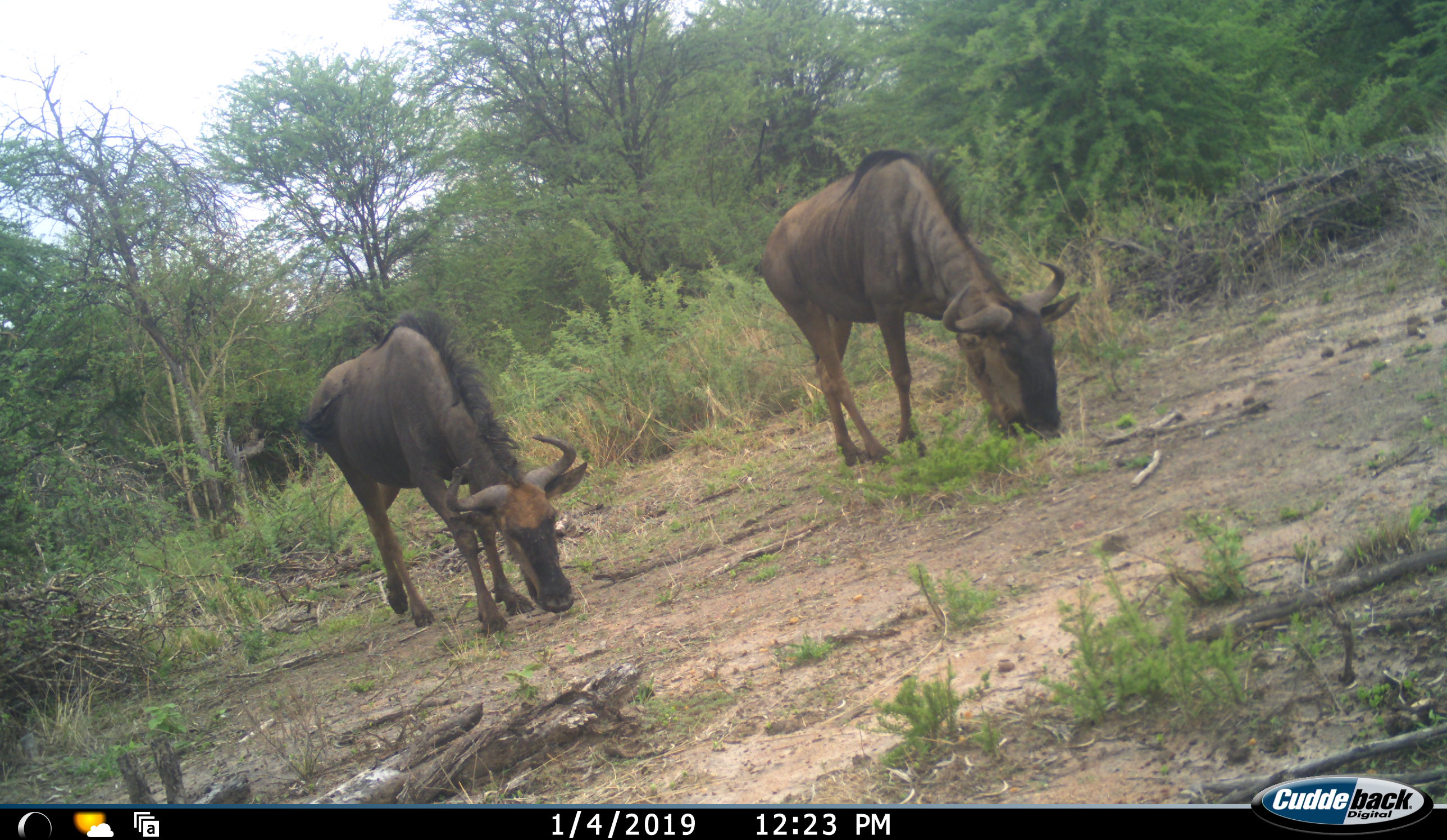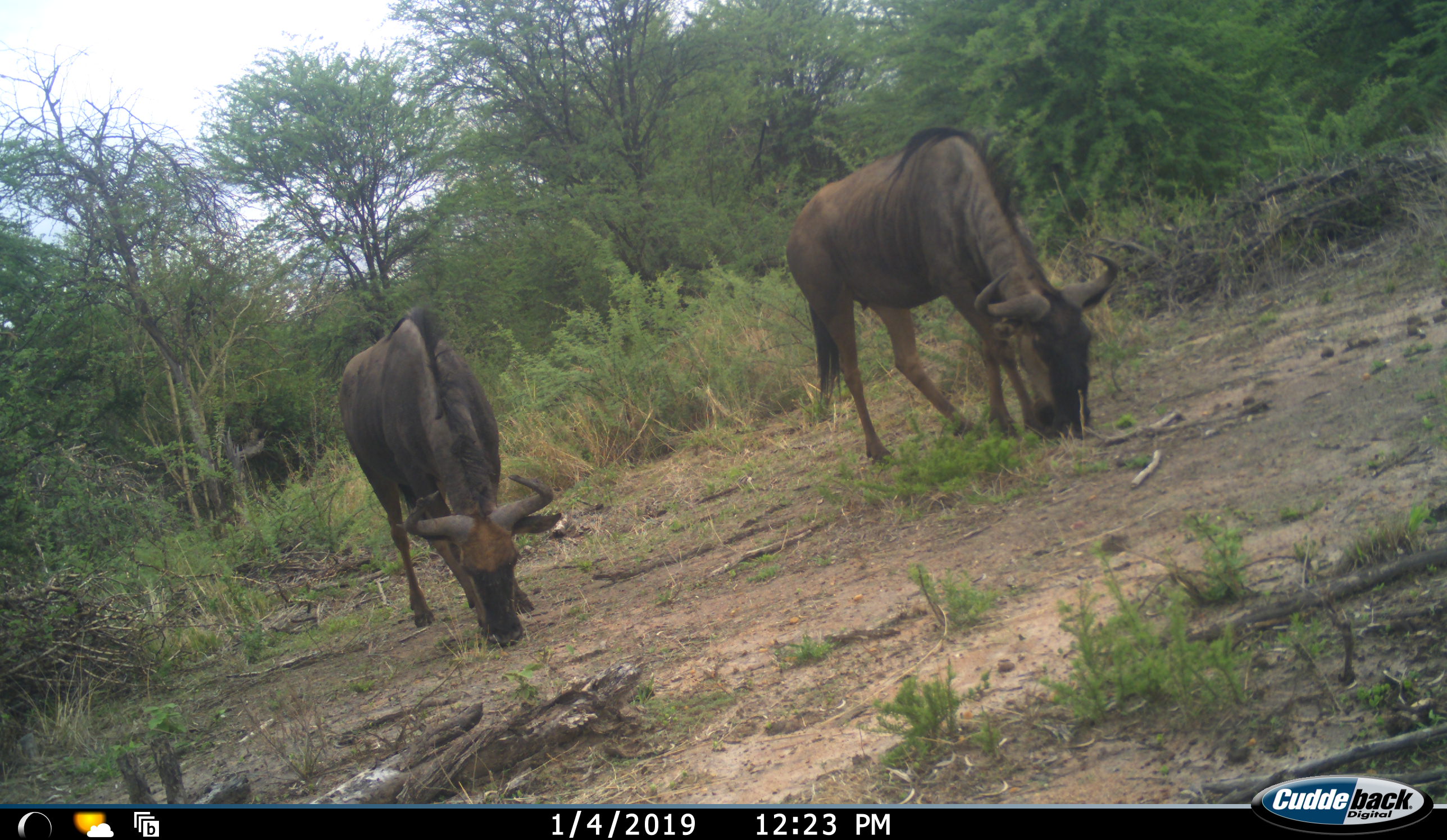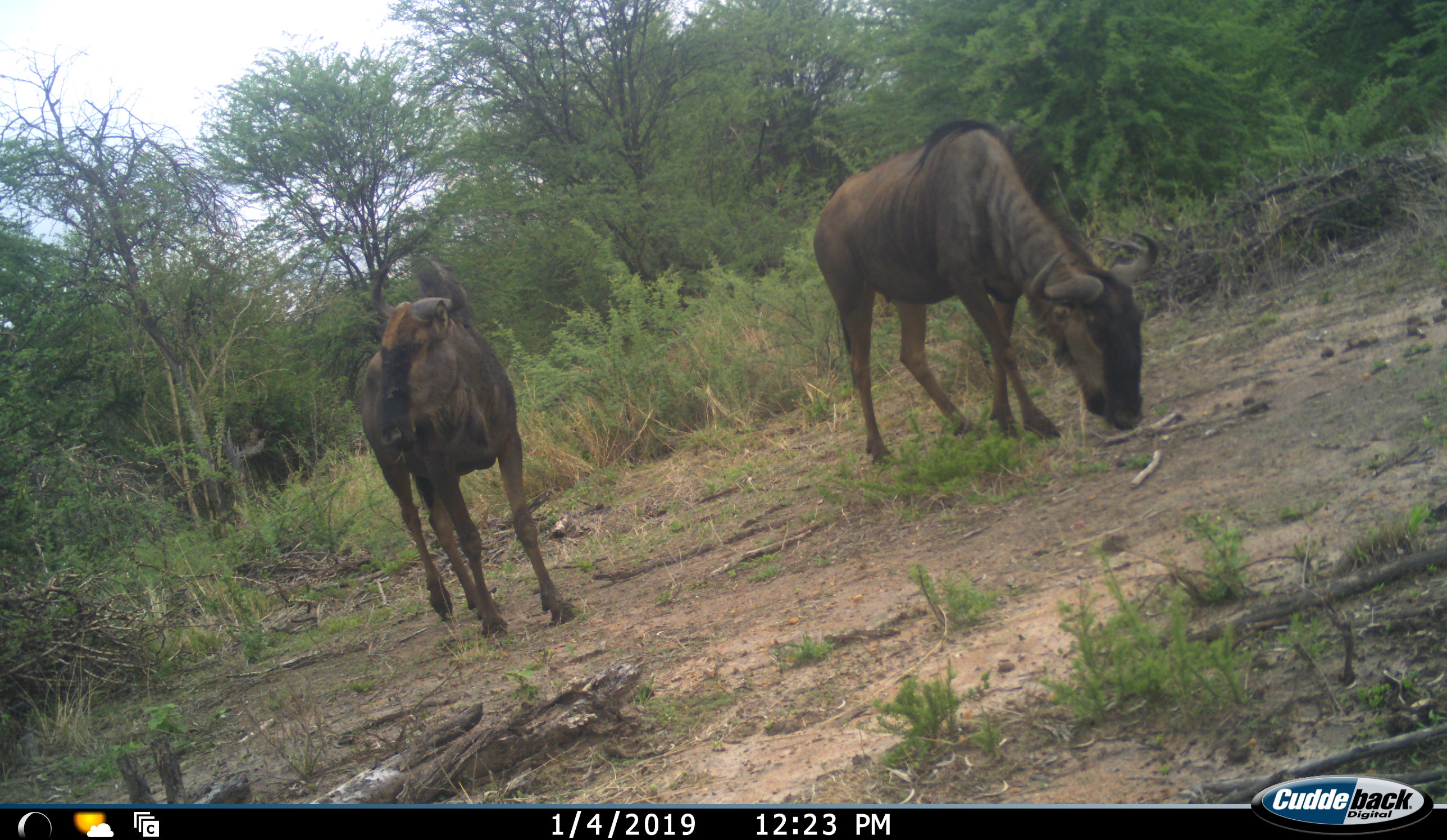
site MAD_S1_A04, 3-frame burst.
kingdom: Animalia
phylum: Chordata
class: Mammalia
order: Artiodactyla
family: Bovidae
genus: Connochaetes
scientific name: Connochaetes taurinus taurinus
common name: blue wildebeest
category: wildebeestblue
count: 2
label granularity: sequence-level